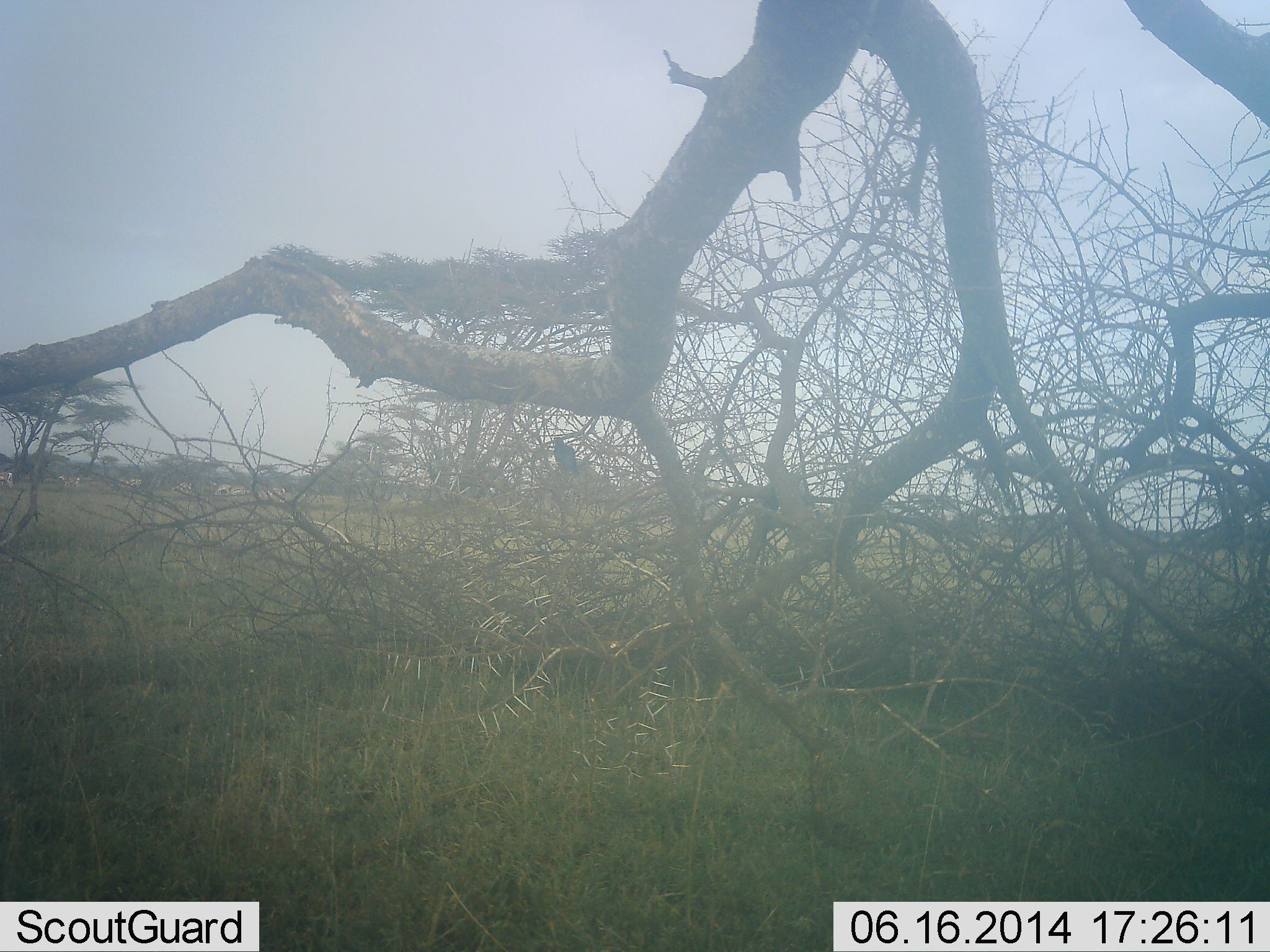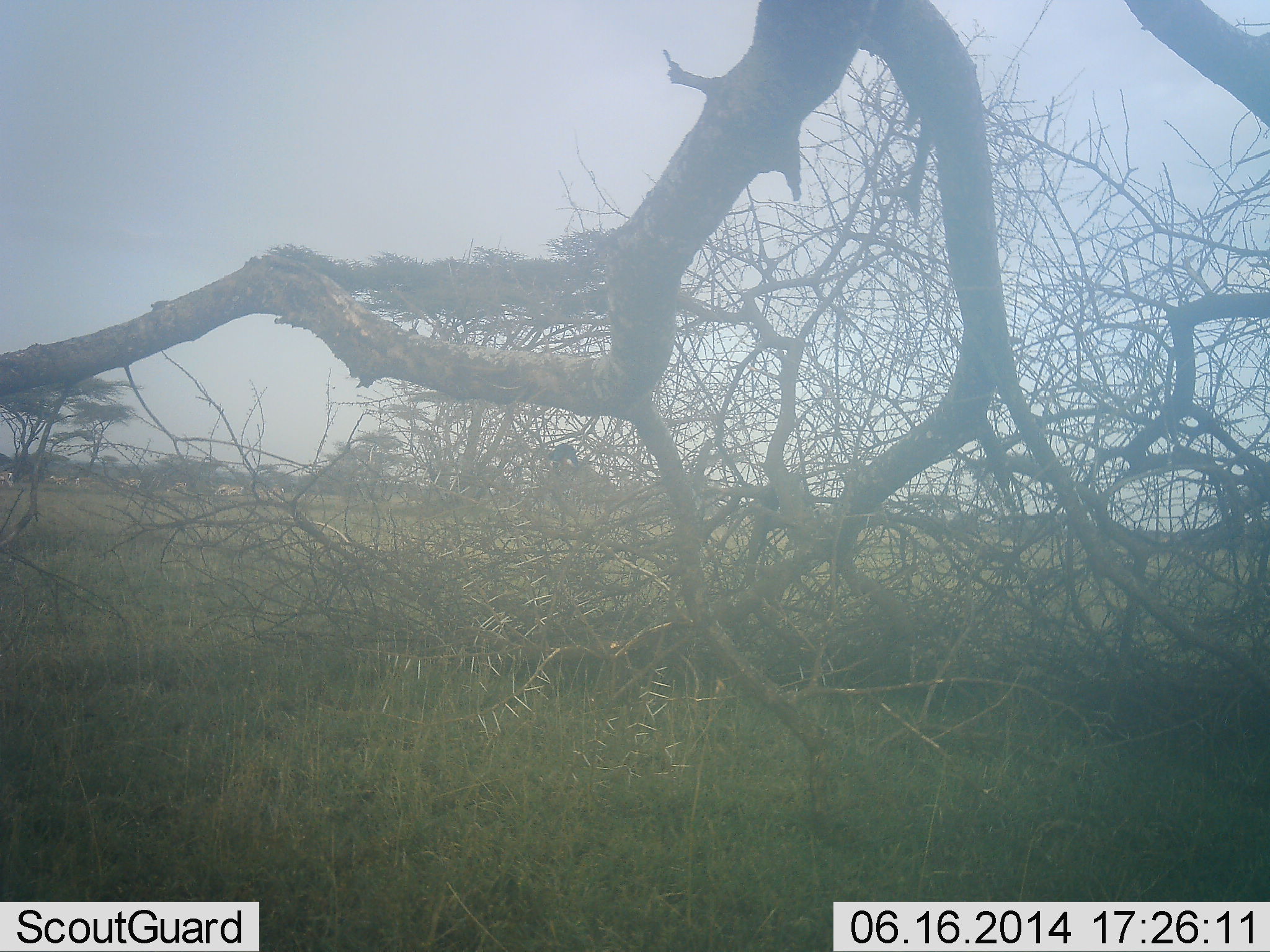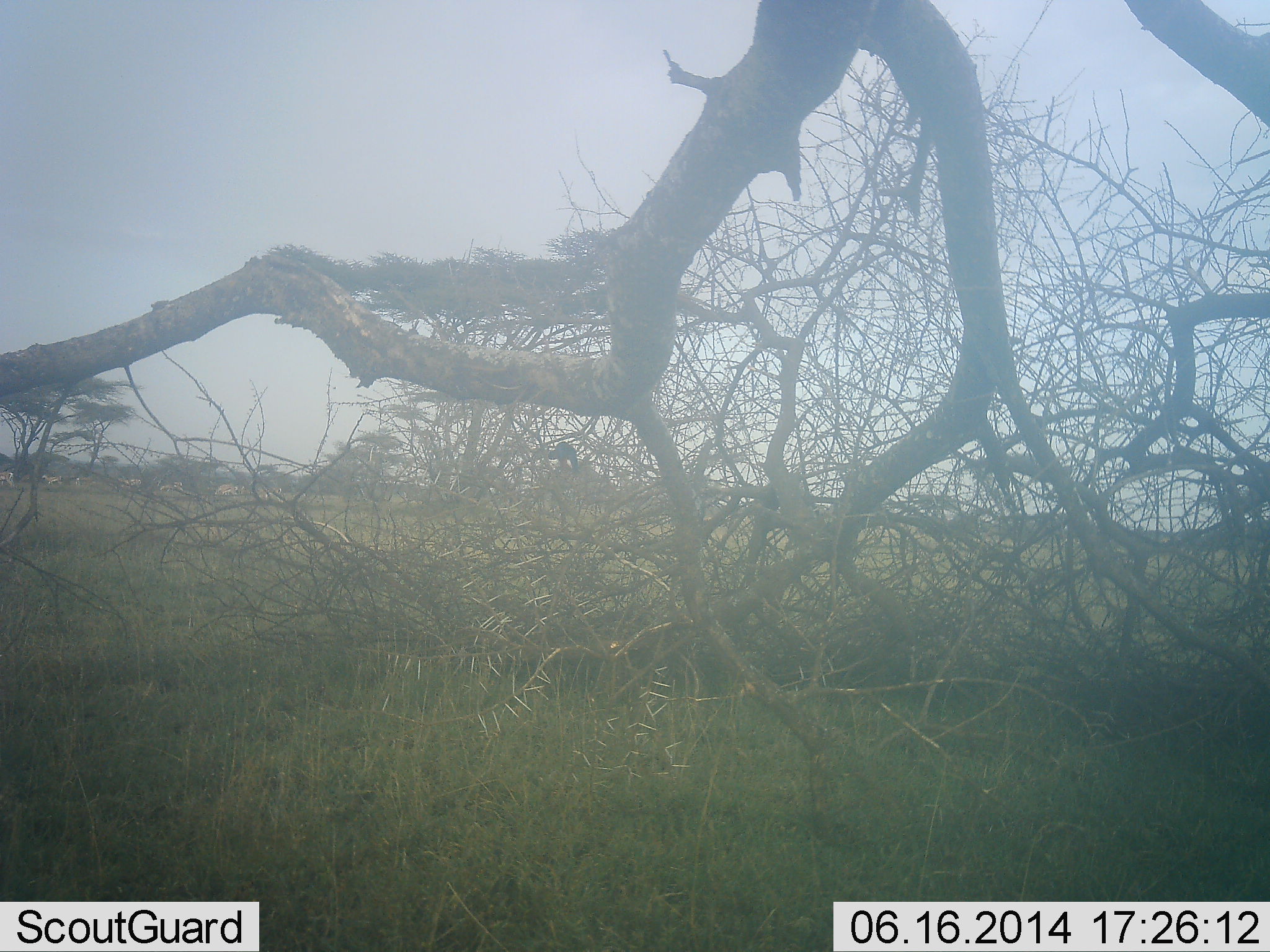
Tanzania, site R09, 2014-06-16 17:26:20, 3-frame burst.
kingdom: Animalia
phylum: Chordata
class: Aves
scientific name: Aves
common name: bird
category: otherbird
Otherbird (bird) (Aves), count 1. Behavior (volunteer vote fractions): standing 38%, resting 23%, moving 23%, interacting 0%. Young present (vote fraction): 0%. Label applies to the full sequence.